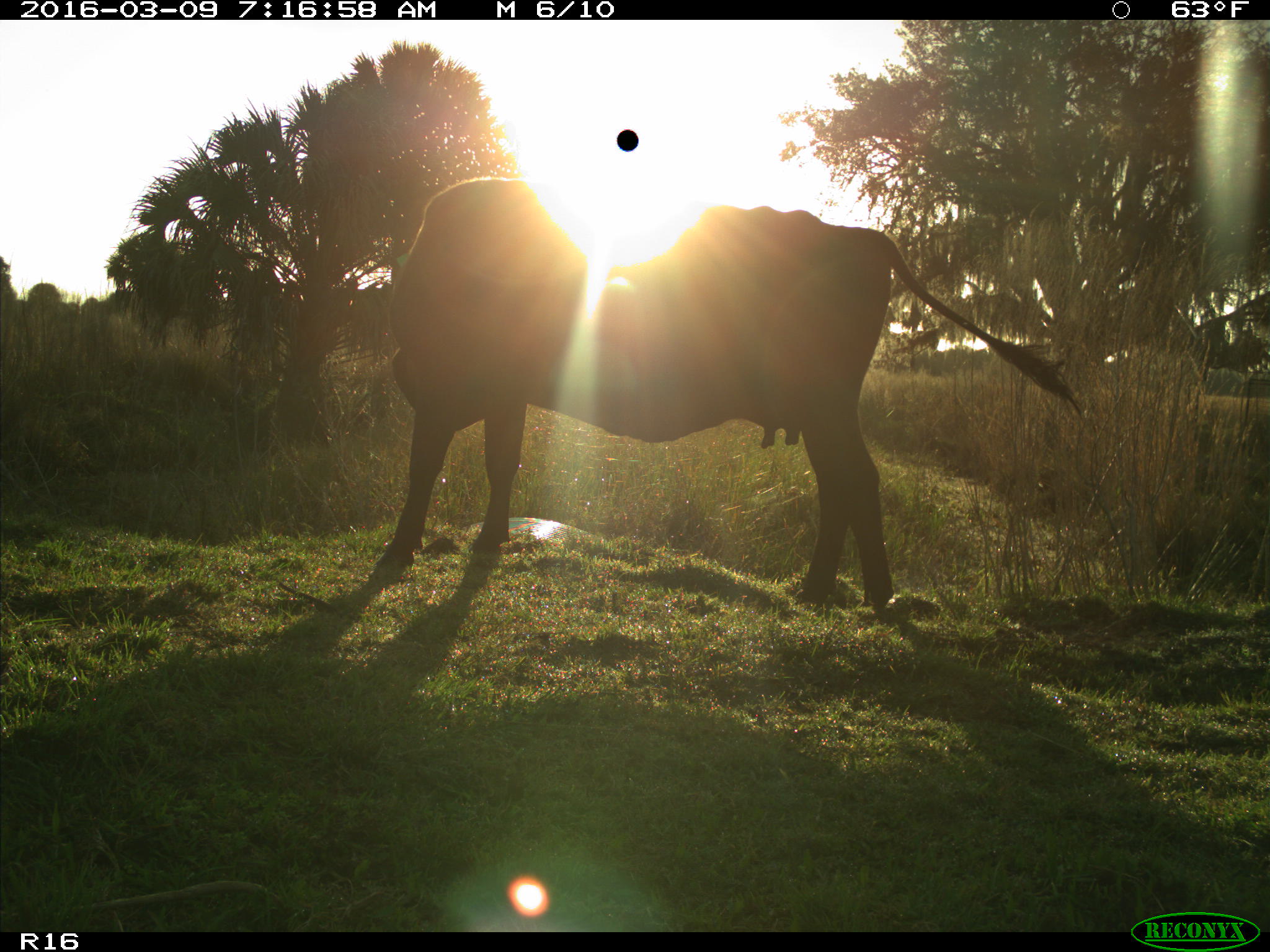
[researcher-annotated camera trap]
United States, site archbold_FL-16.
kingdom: Animalia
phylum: Chordata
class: Mammalia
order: Artiodactyla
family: Bovidae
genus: Bos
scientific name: Bos taurus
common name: domestic cow